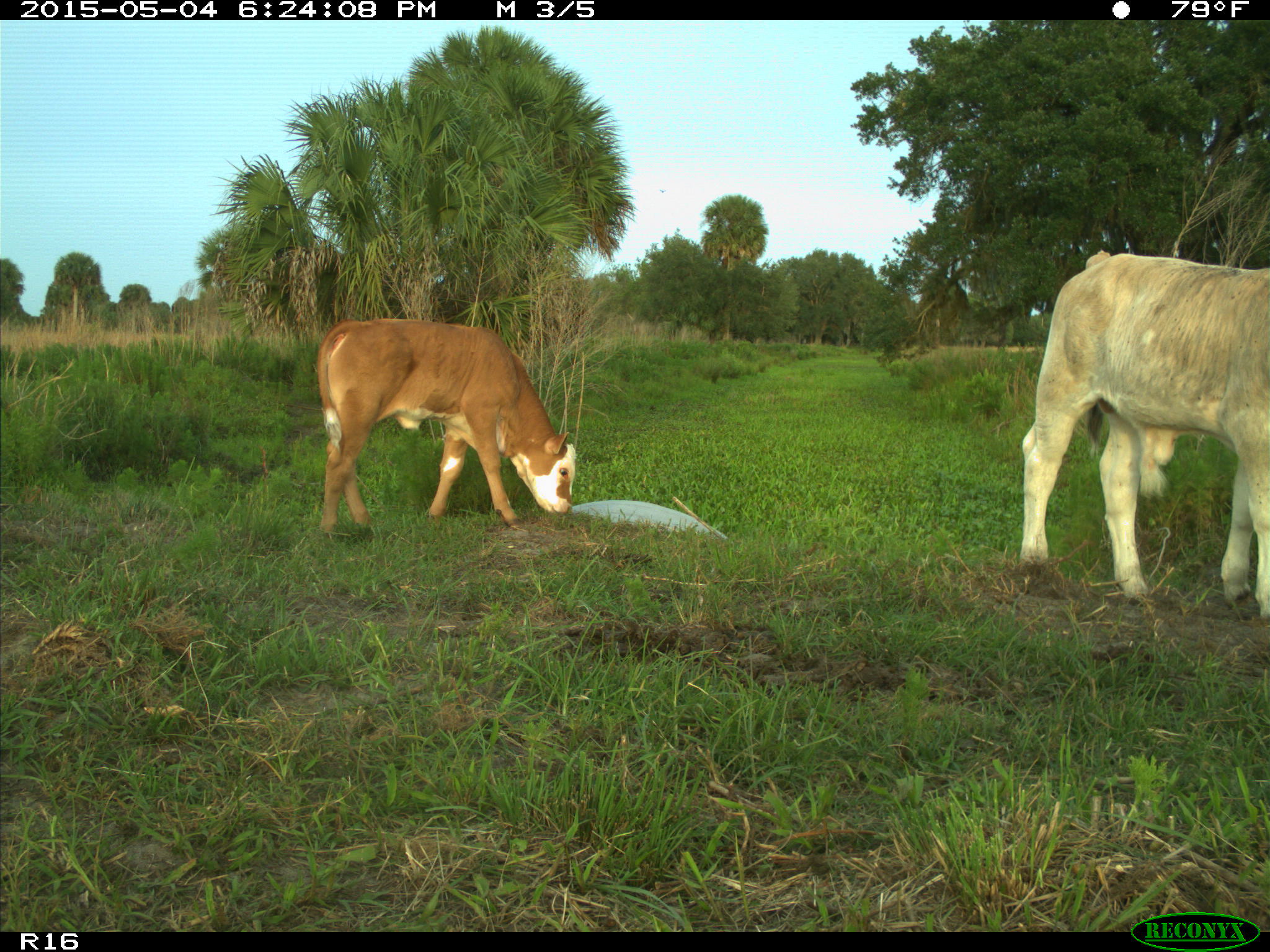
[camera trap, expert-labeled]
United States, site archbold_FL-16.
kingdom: Animalia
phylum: Chordata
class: Mammalia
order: Artiodactyla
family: Bovidae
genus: Bos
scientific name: Bos taurus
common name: domestic cow